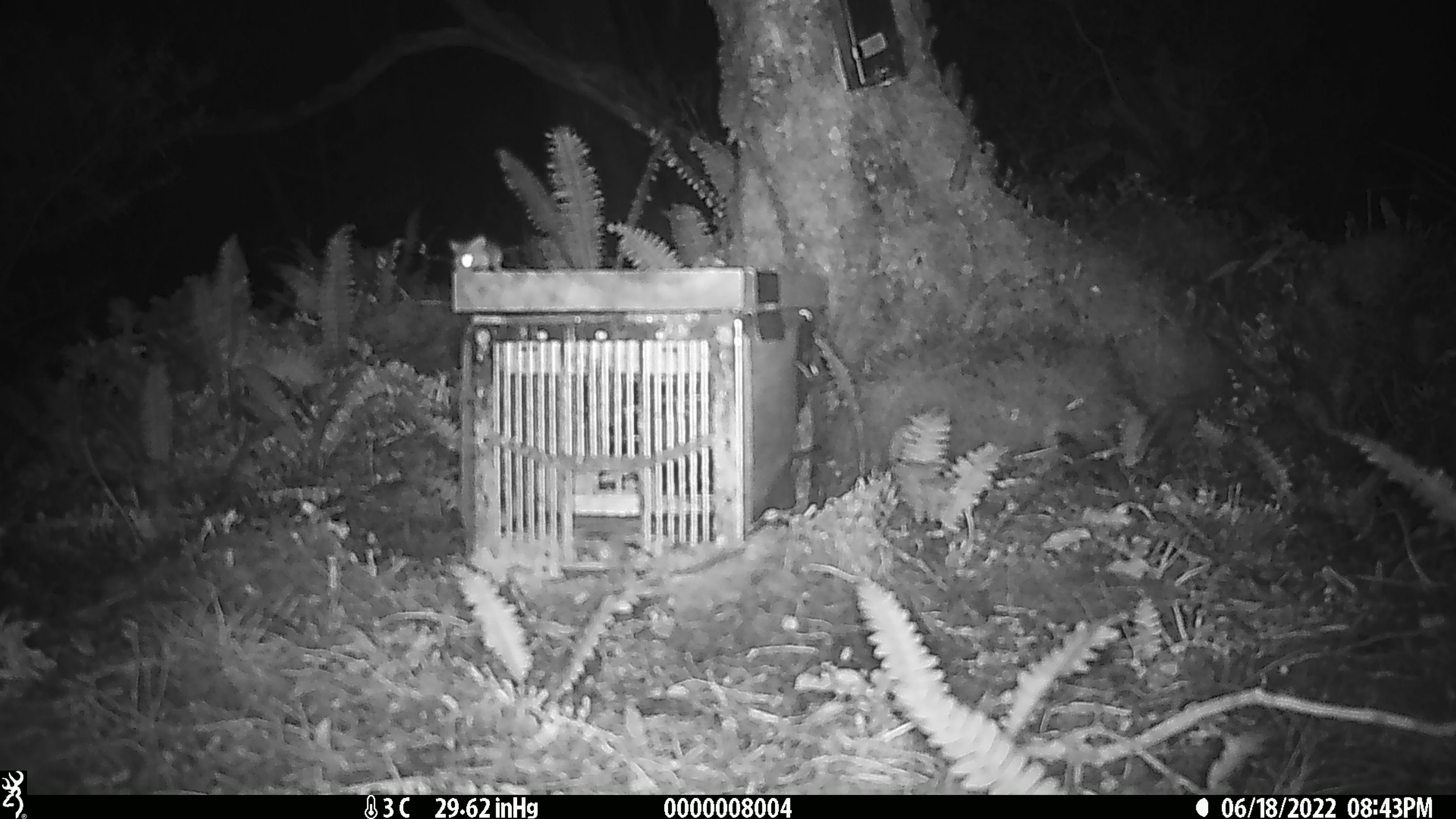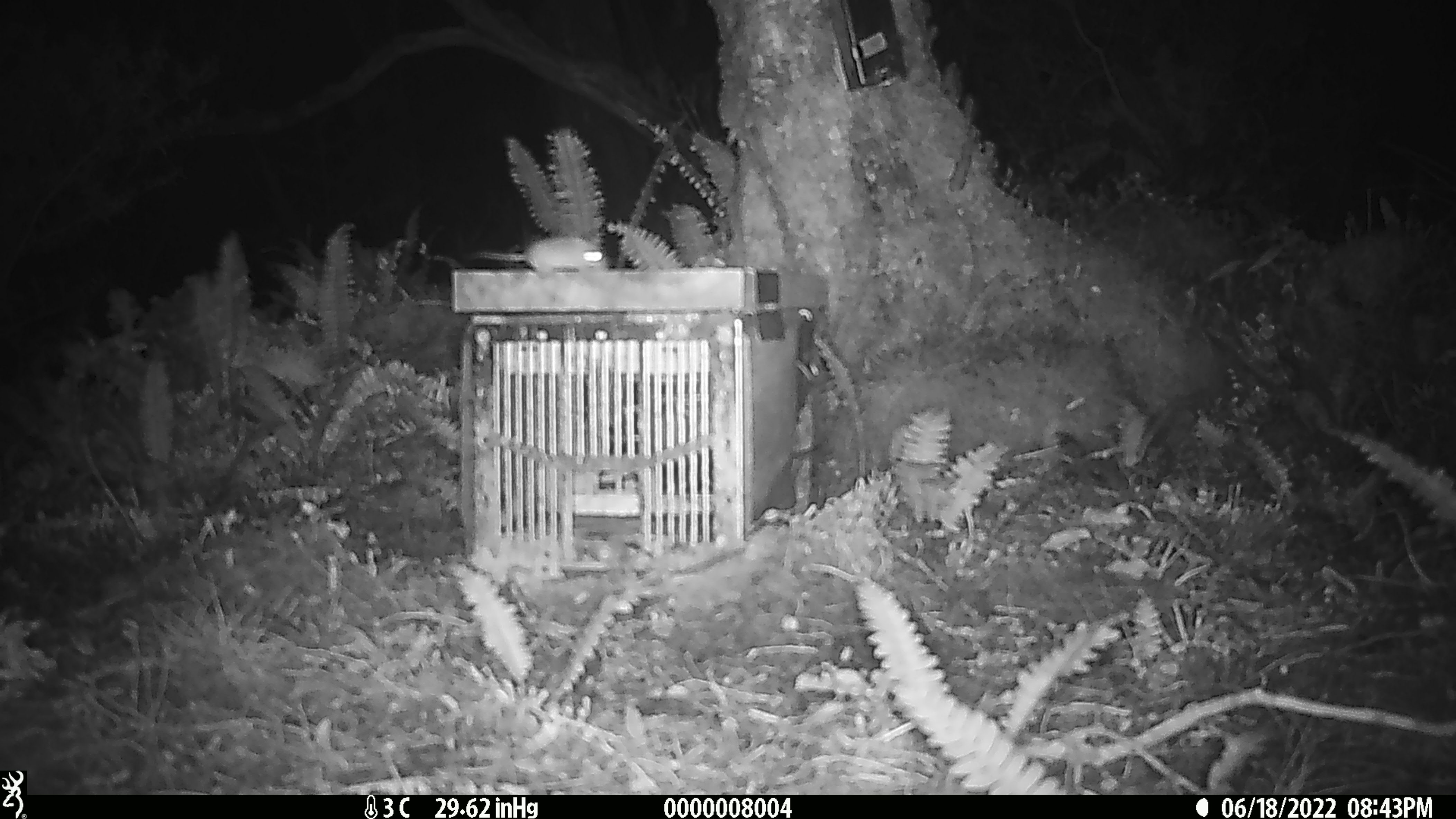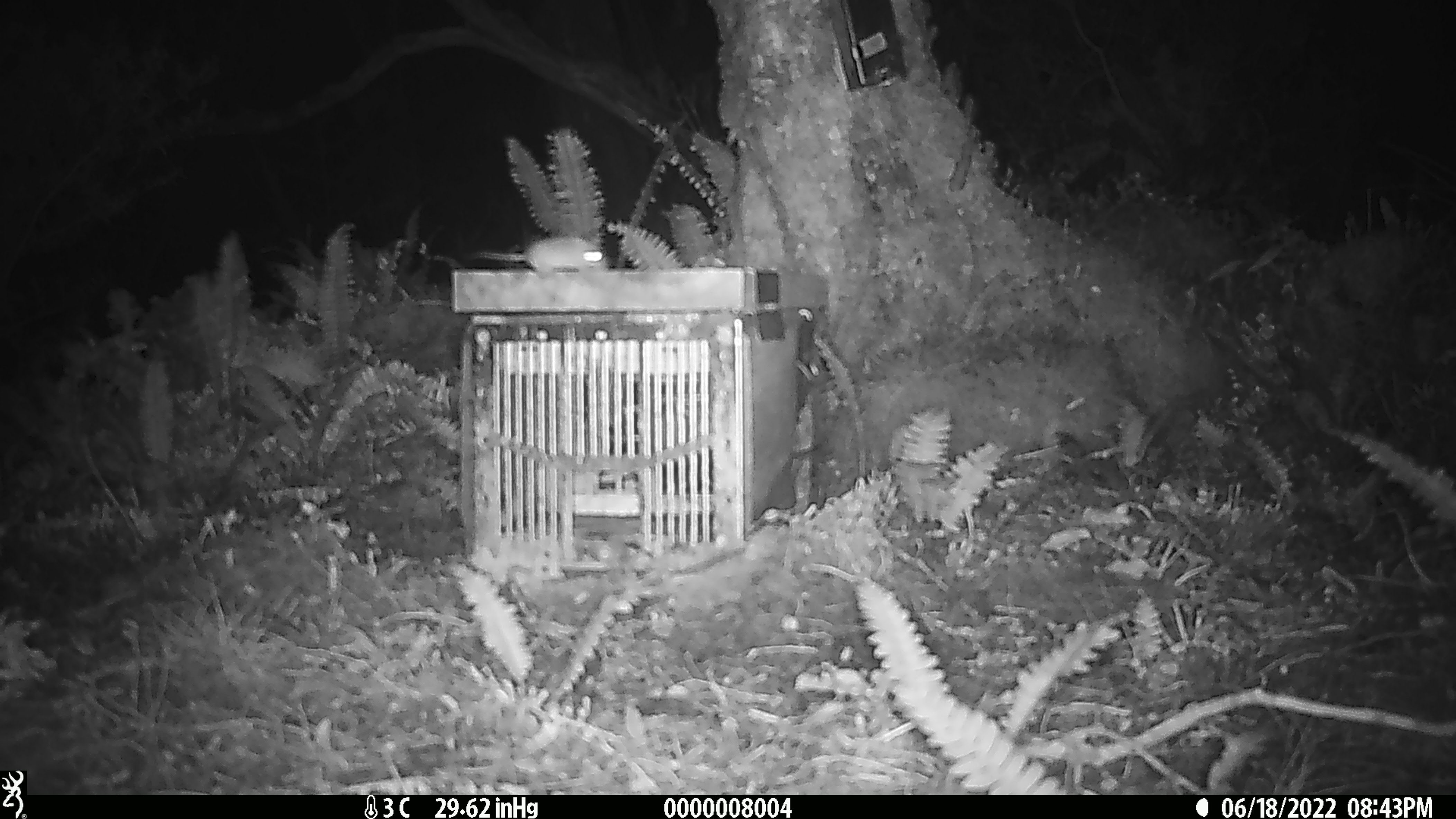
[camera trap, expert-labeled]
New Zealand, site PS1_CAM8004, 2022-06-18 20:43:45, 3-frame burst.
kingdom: Animalia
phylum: Chordata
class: Mammalia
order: Rodentia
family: Muridae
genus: Mus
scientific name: Mus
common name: mouse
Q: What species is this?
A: Mouse (Mus).